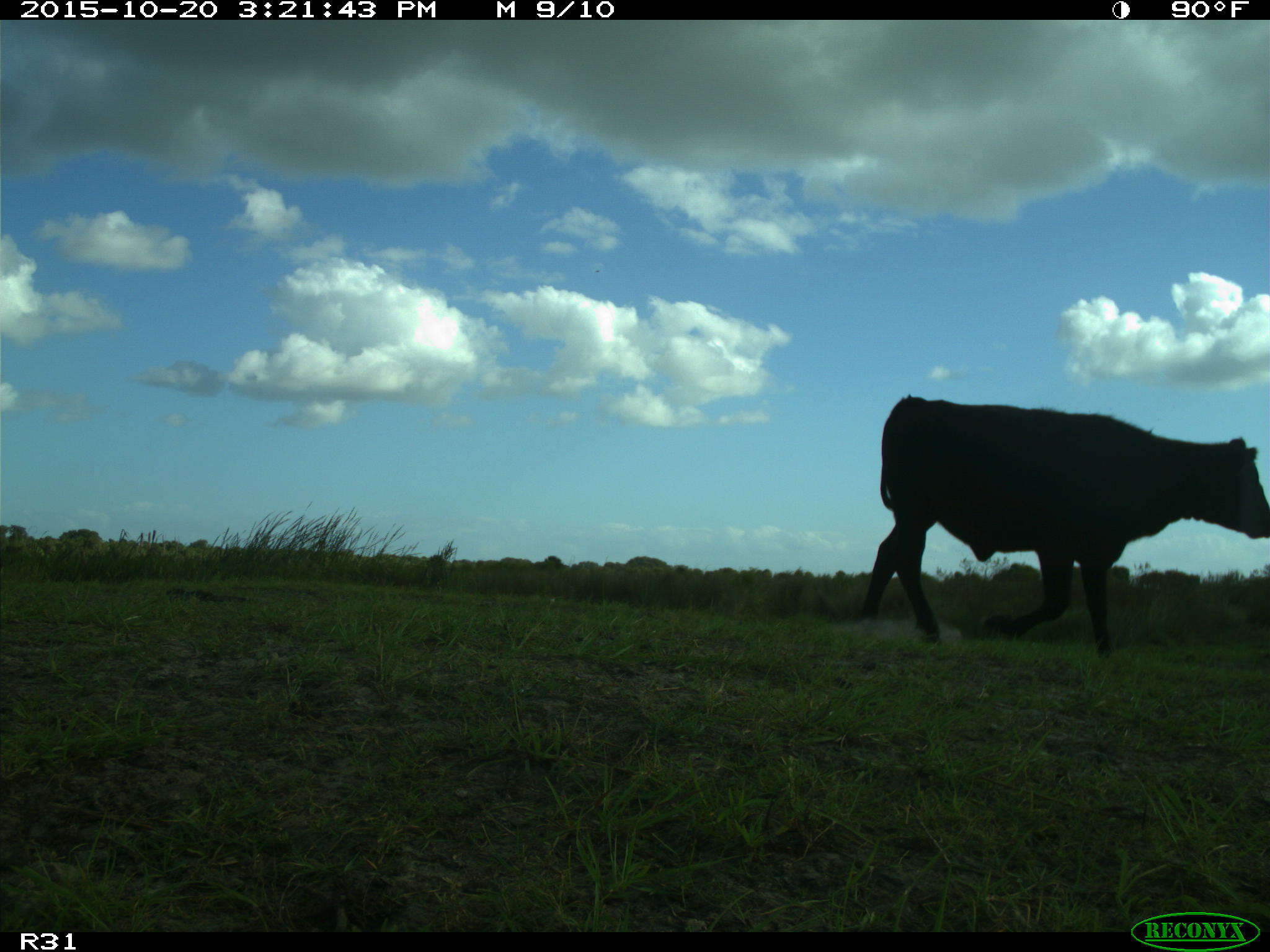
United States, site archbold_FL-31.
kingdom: Animalia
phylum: Chordata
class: Mammalia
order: Artiodactyla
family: Bovidae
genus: Bos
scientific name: Bos taurus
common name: domestic cow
Bos taurus (domestic cow).